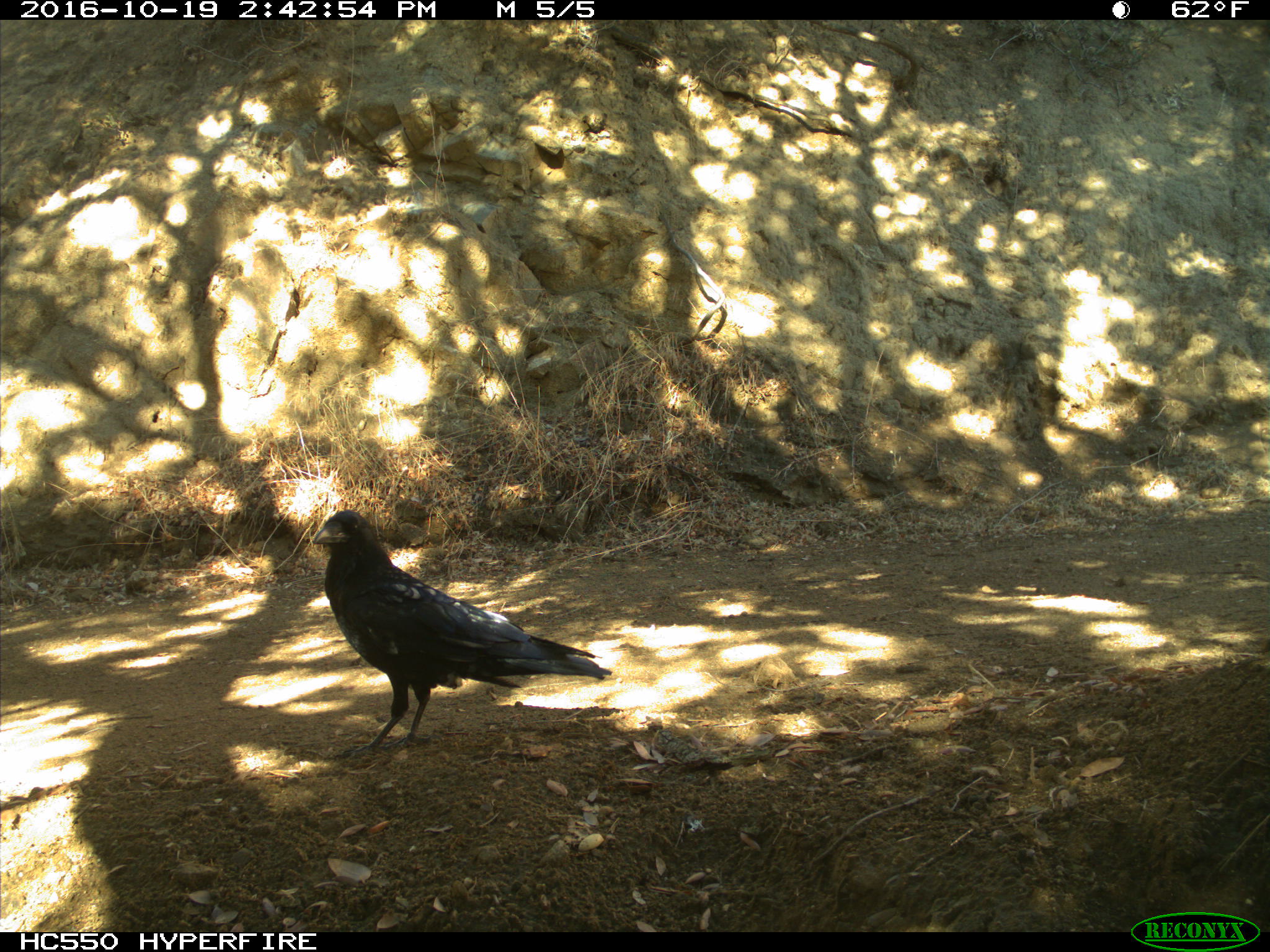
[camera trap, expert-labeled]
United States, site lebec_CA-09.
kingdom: Animalia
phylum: Chordata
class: Aves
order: Passeriformes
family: Corvidae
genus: Corvus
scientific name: Corvus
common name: crows and ravens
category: unidentified corvus